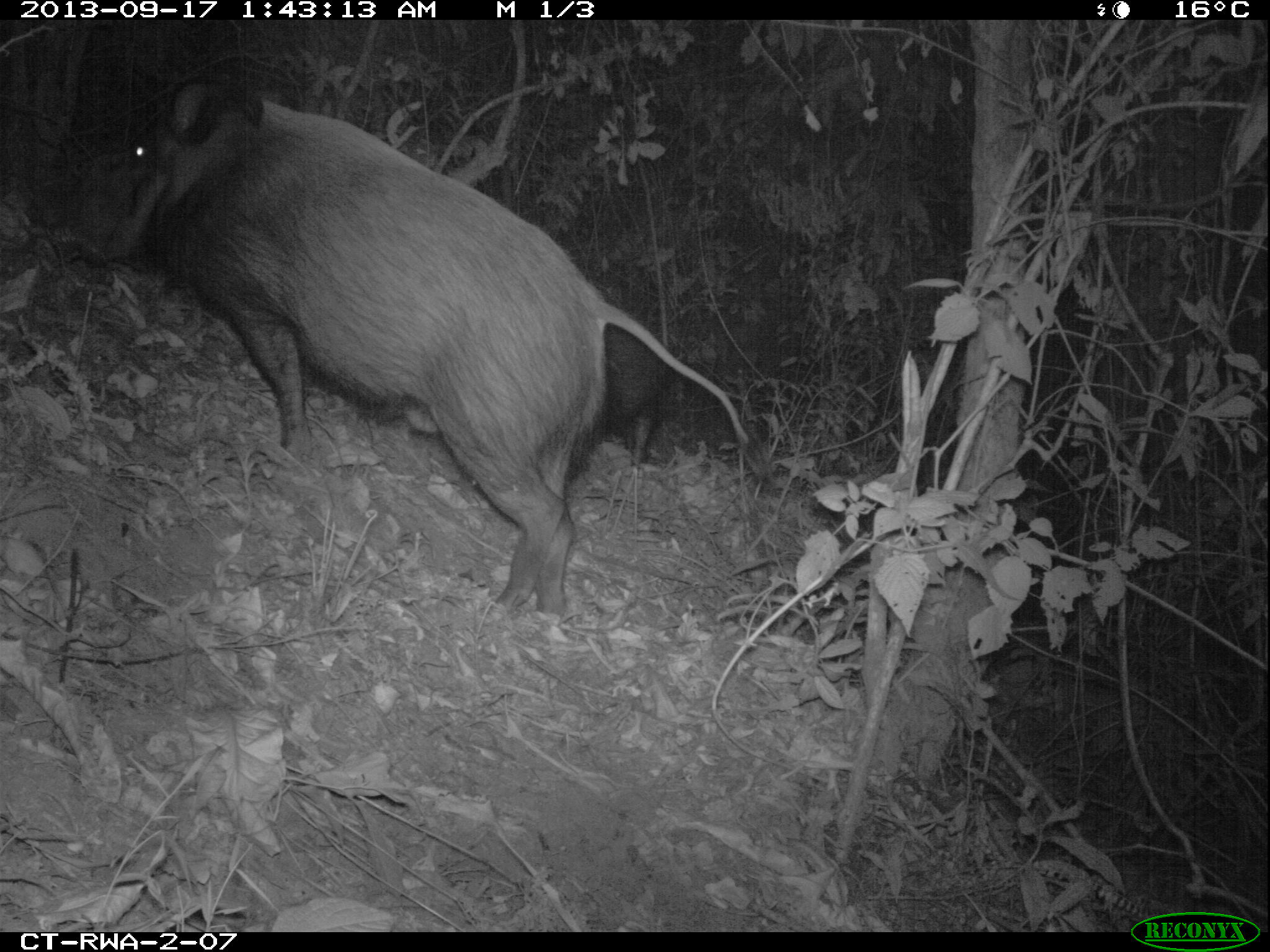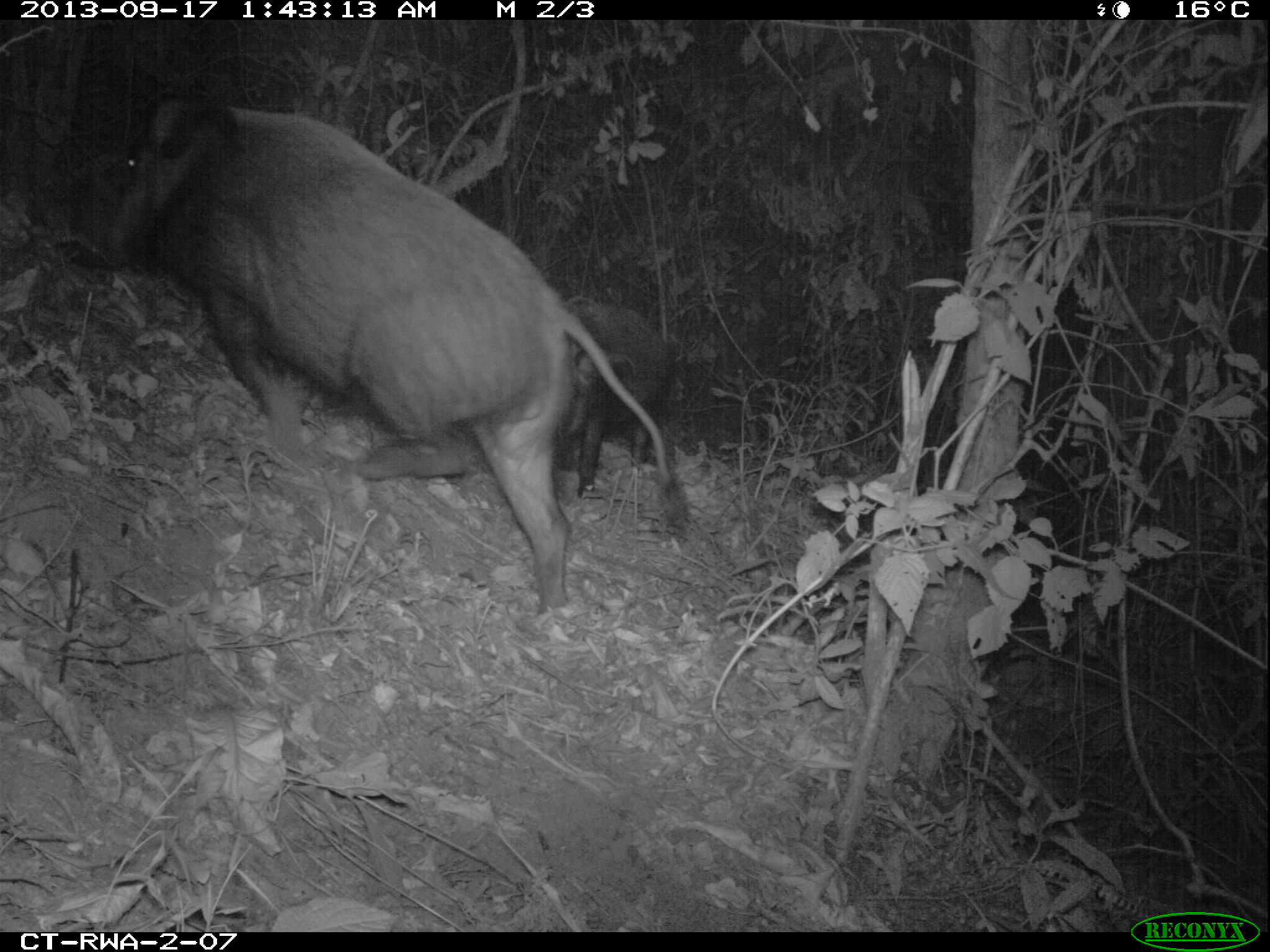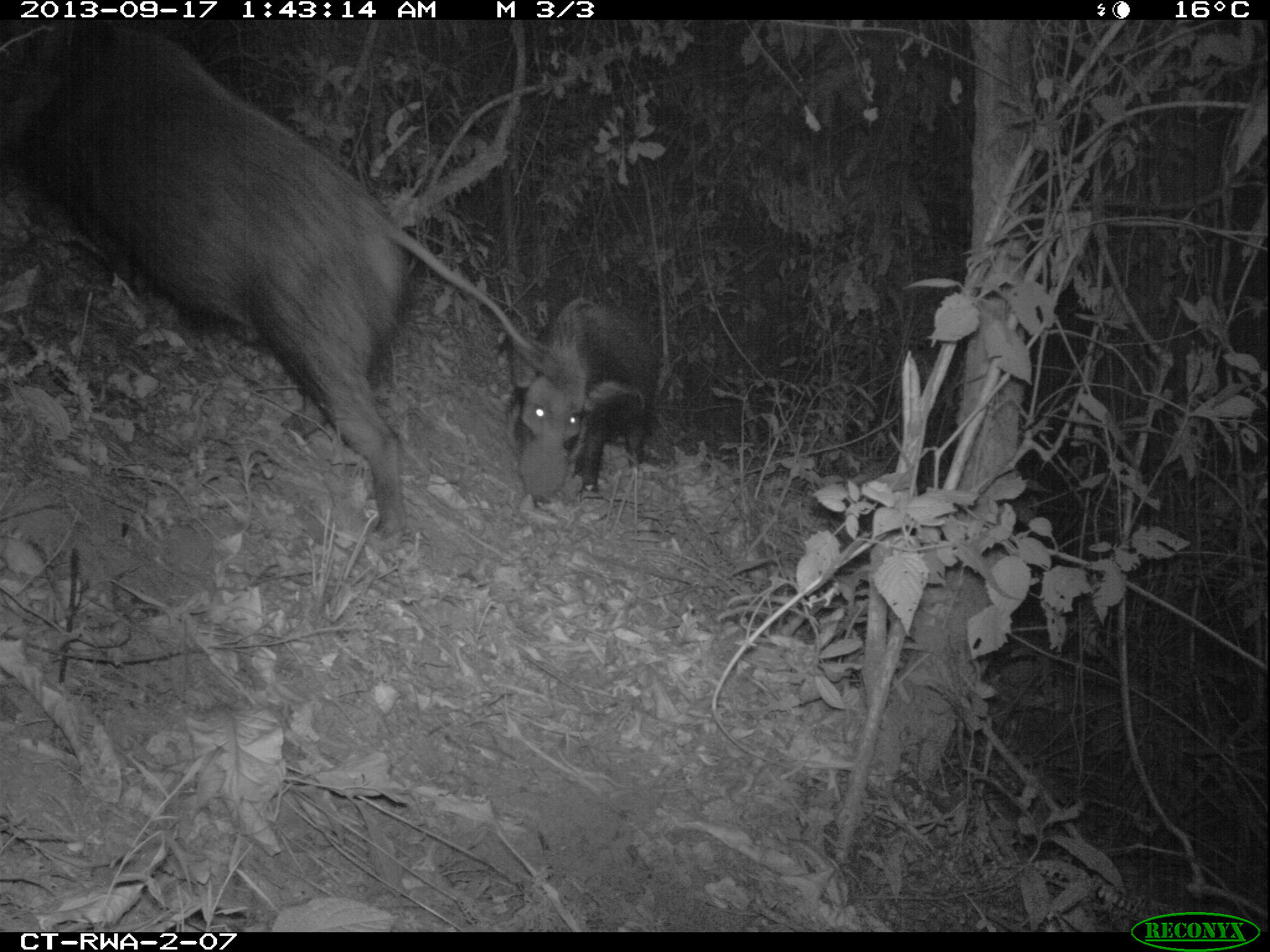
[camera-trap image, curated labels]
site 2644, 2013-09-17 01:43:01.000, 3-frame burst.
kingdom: Animalia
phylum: Chordata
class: Mammalia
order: Artiodactyla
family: Suidae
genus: Potamochoerus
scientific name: Potamochoerus larvatus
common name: bushpig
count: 2